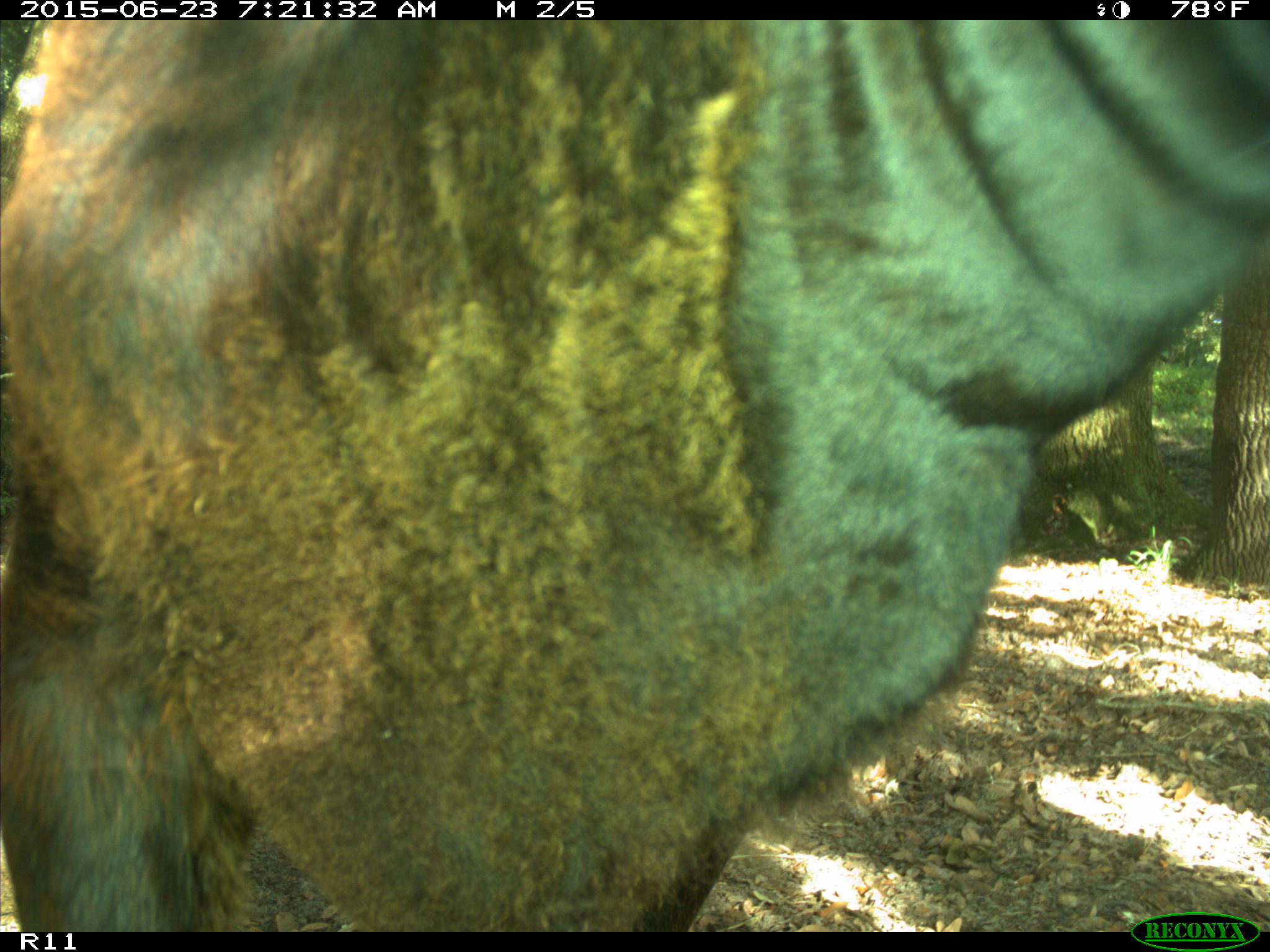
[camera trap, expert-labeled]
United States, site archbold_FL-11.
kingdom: Animalia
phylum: Chordata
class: Mammalia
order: Artiodactyla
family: Bovidae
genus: Bos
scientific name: Bos taurus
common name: domestic cow